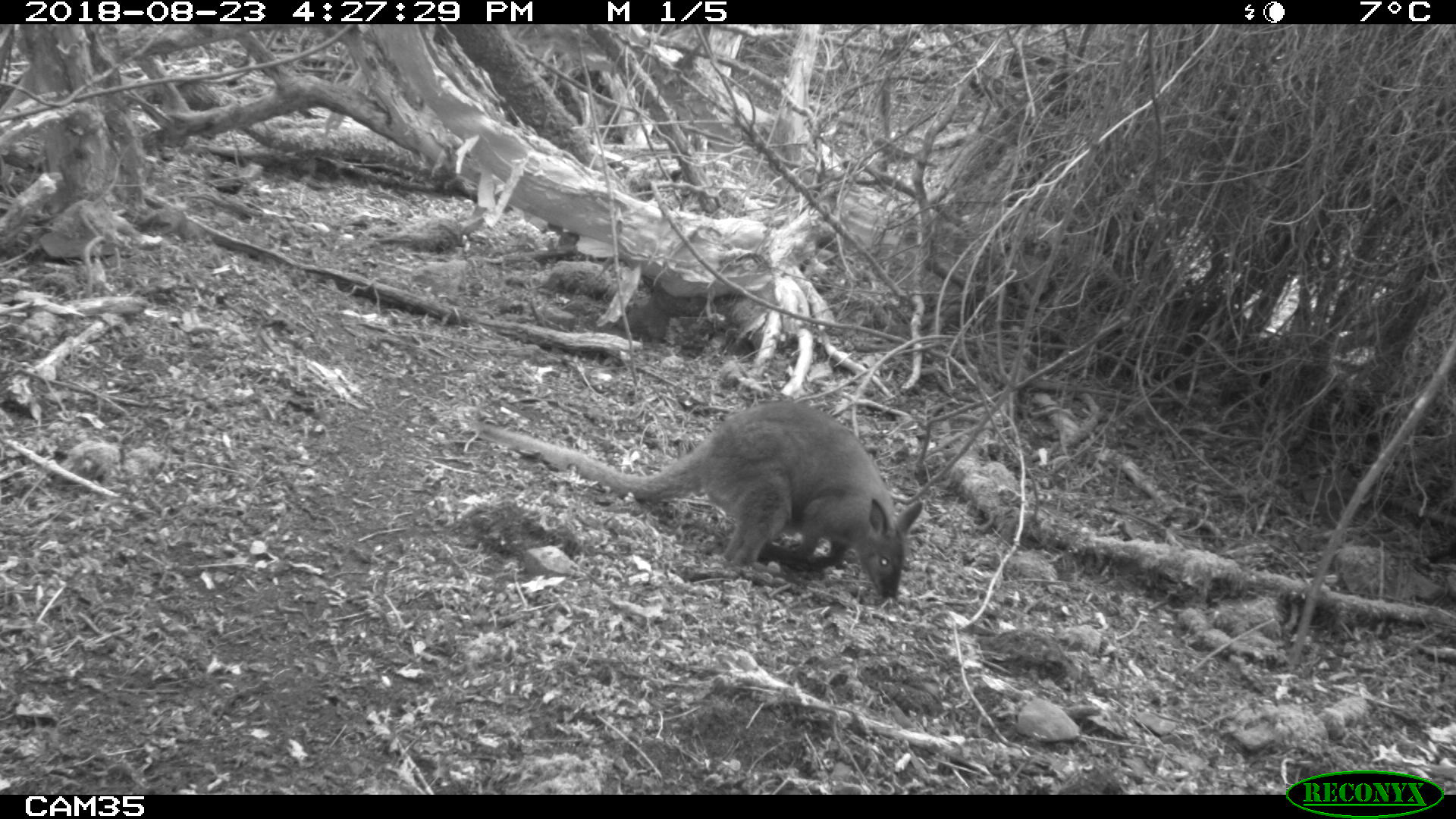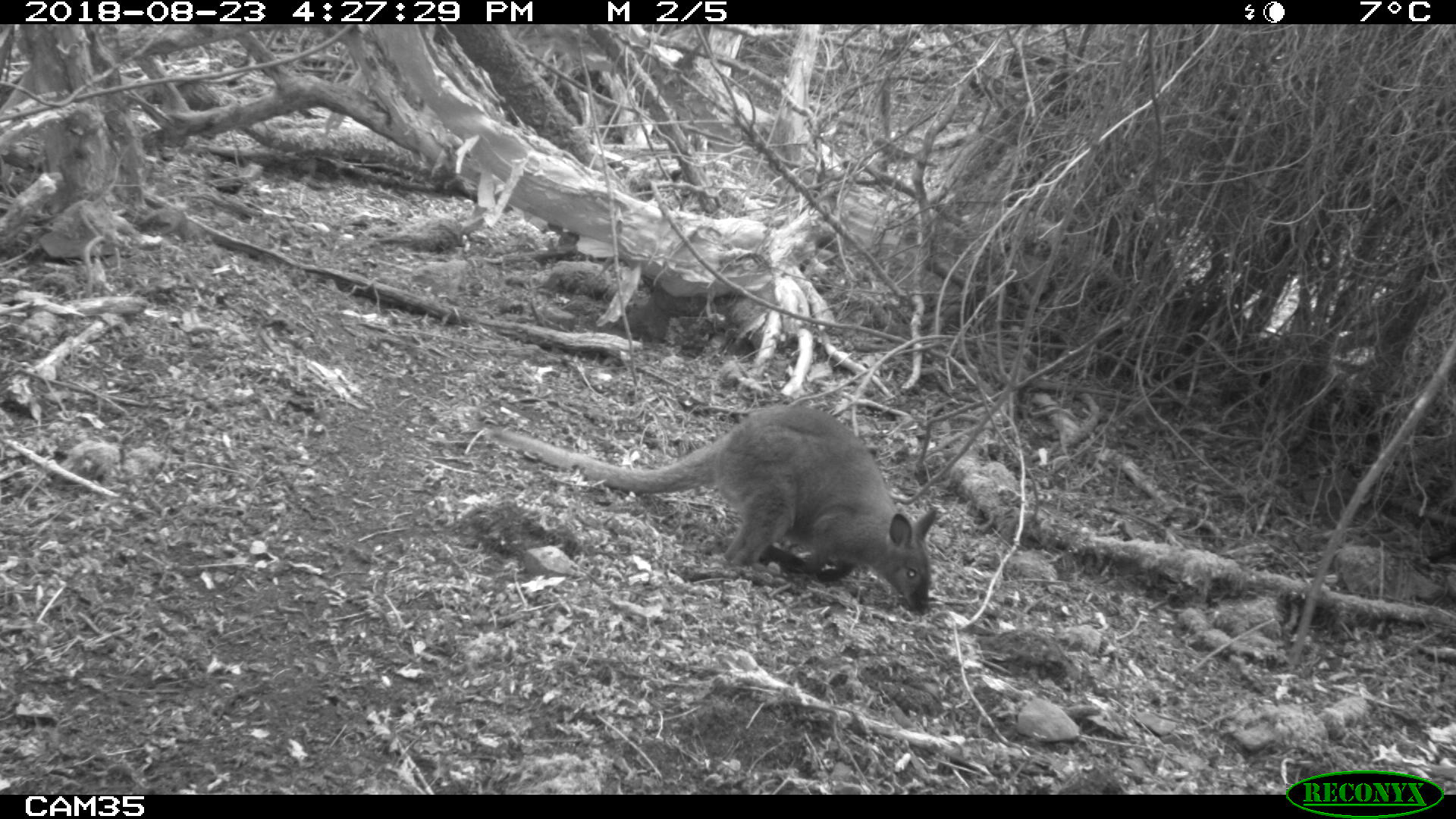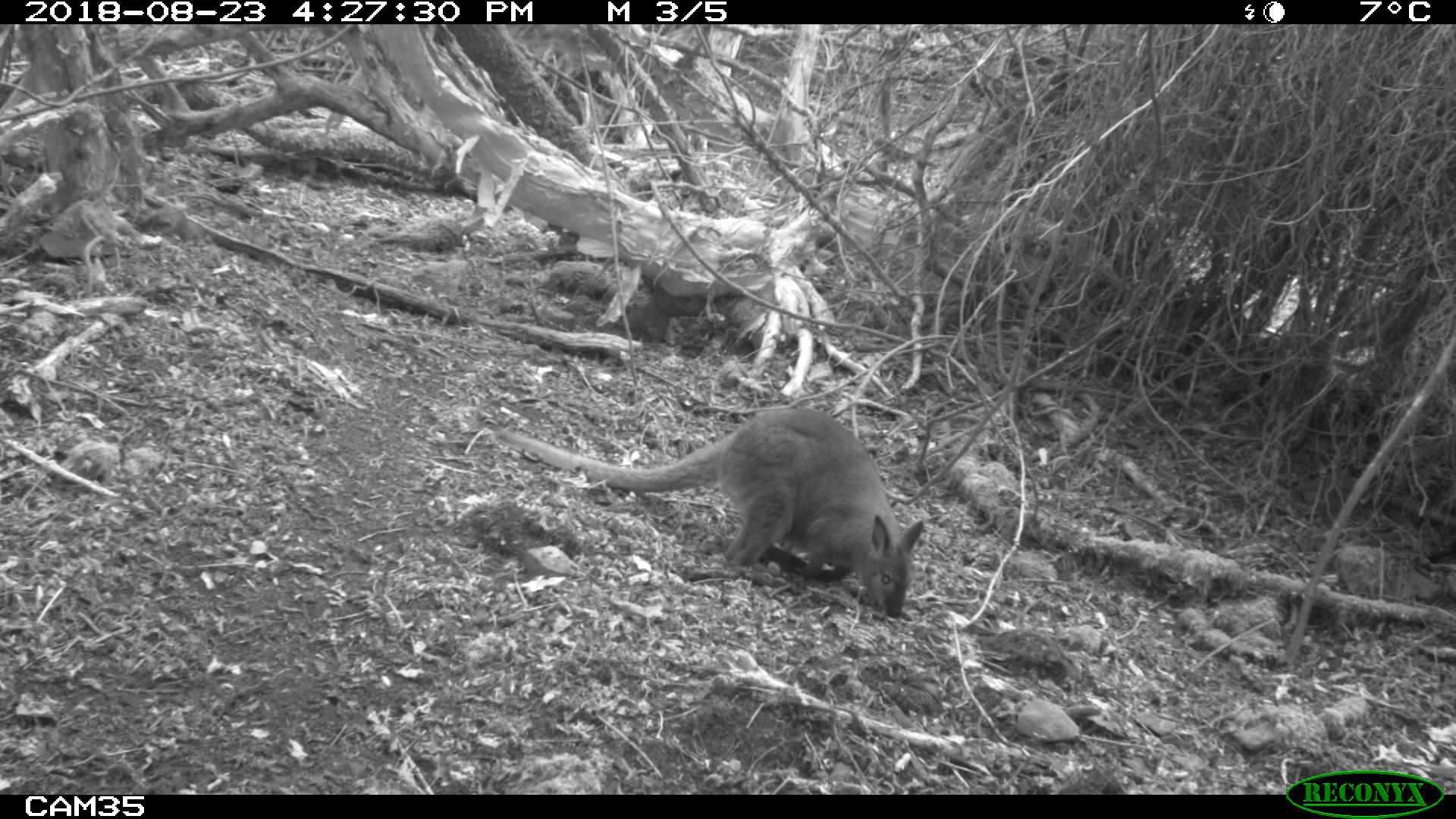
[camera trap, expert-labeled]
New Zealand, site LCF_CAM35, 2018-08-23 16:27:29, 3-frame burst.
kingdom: Animalia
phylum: Chordata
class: Mammalia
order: Diprotodontia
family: Macropodidae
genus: Notamacropus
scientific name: Notamacropus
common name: wallaby